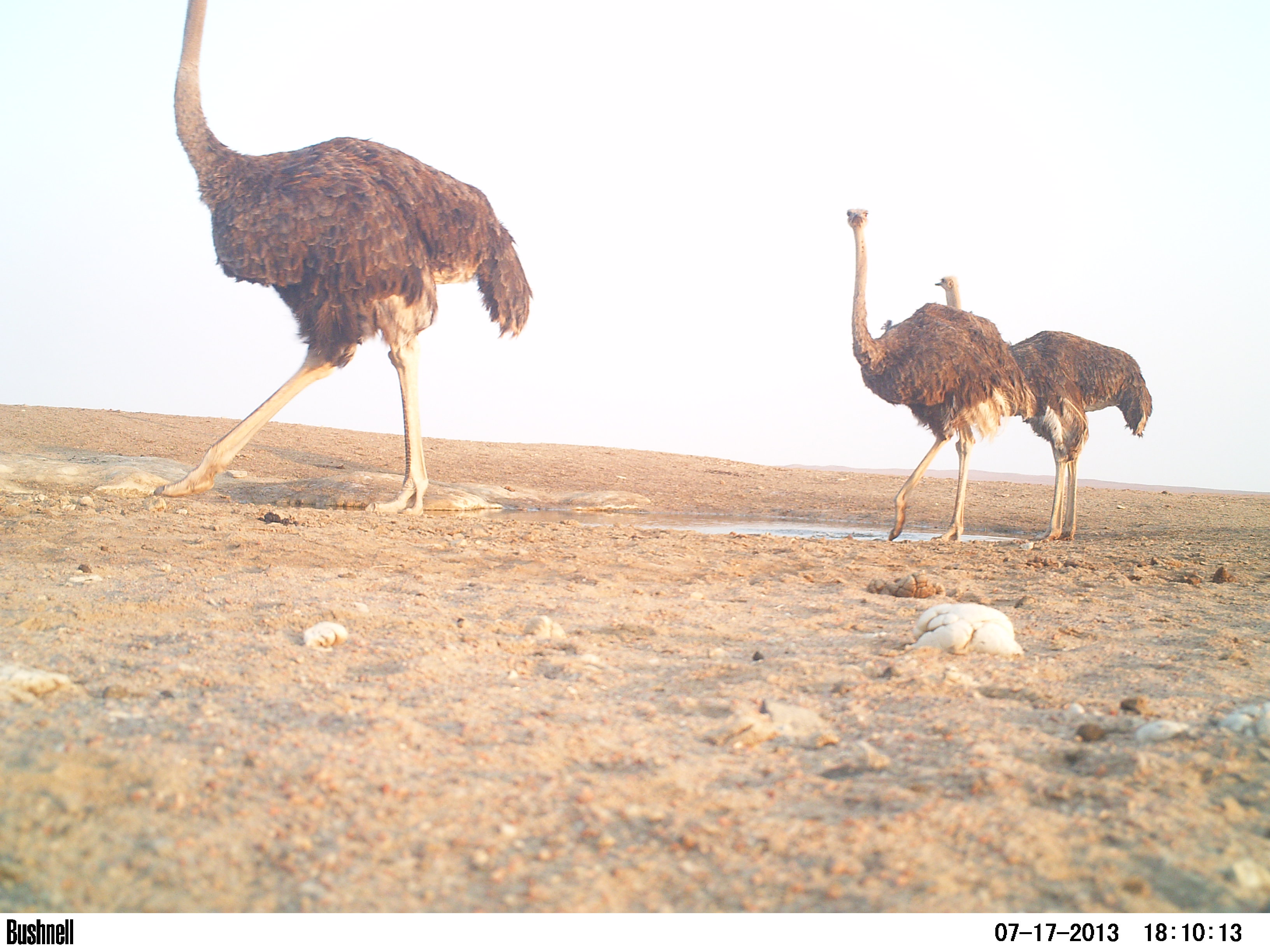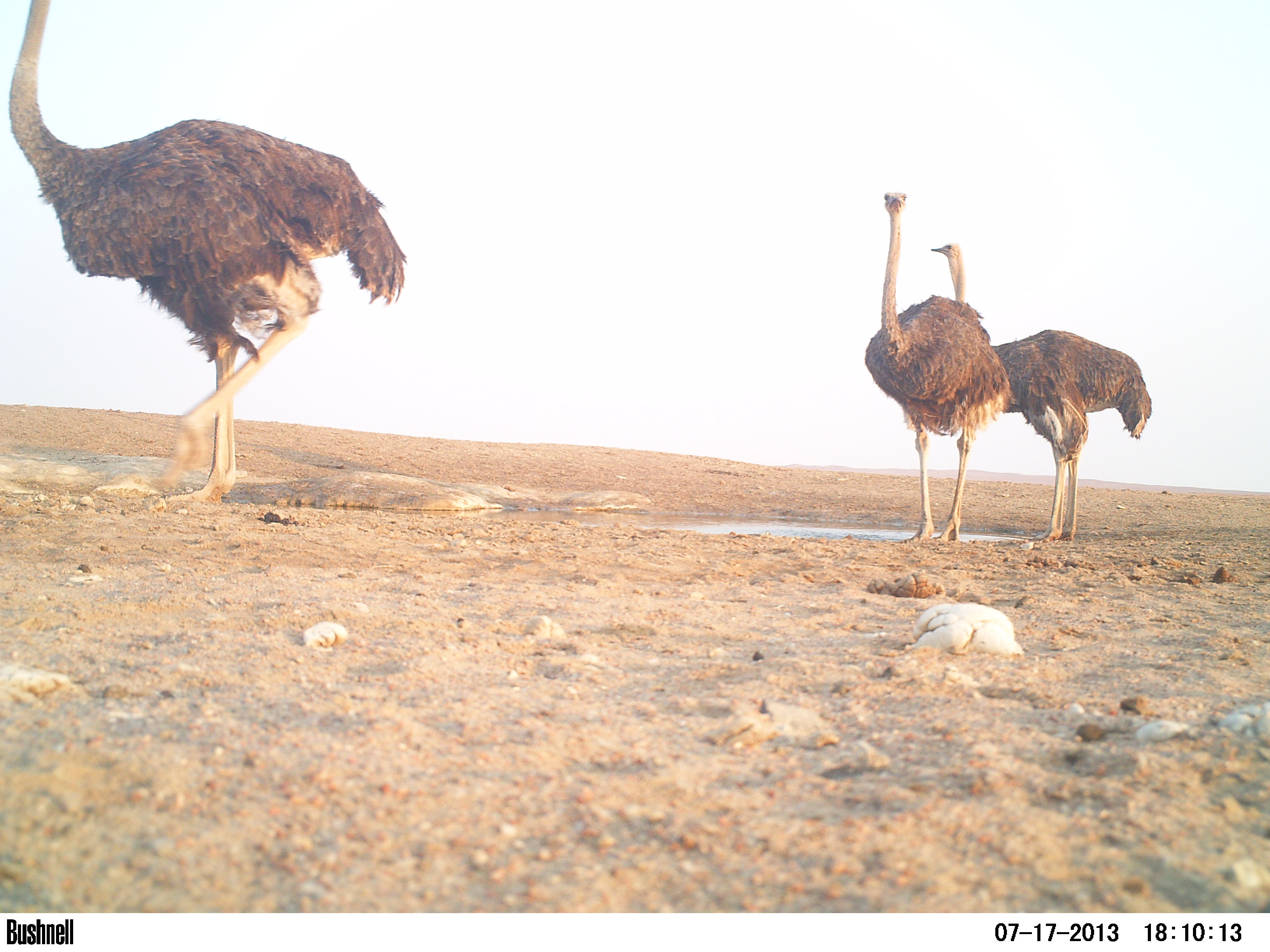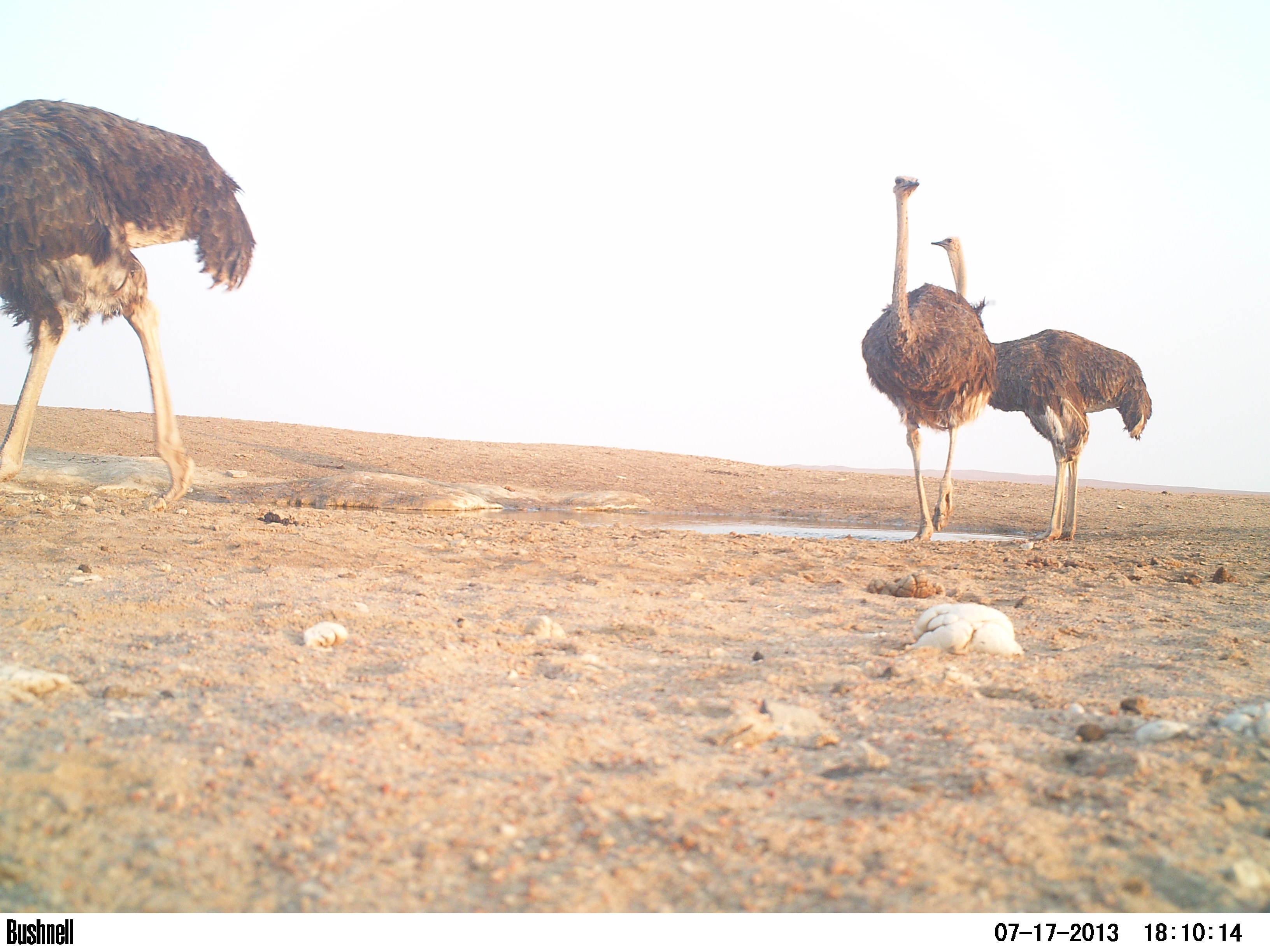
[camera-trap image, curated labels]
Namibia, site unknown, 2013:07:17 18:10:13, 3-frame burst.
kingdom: Animalia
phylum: Chordata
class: Aves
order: Struthioniformes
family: Struthionidae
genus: Struthio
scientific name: Struthio camelus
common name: common ostrich